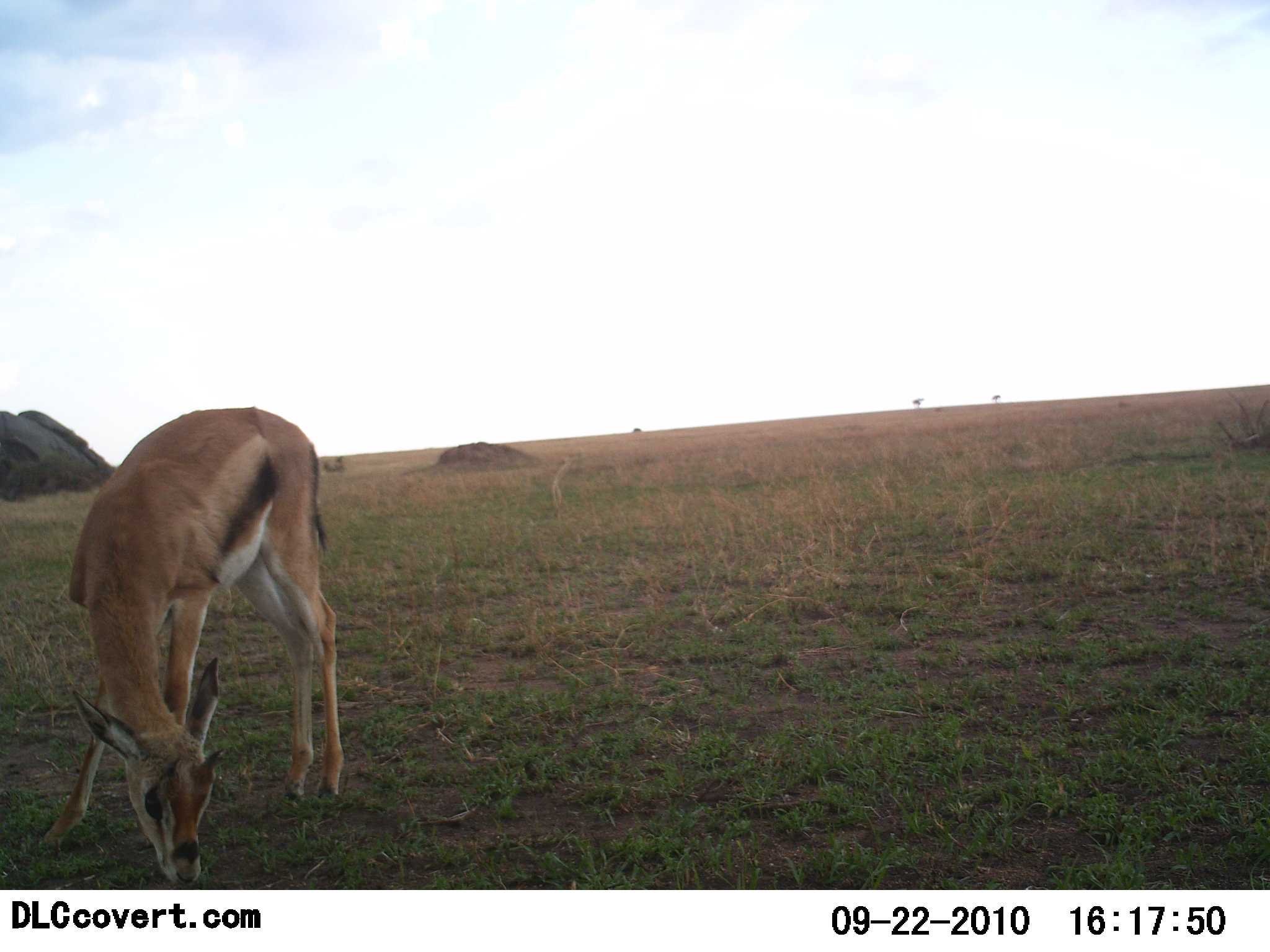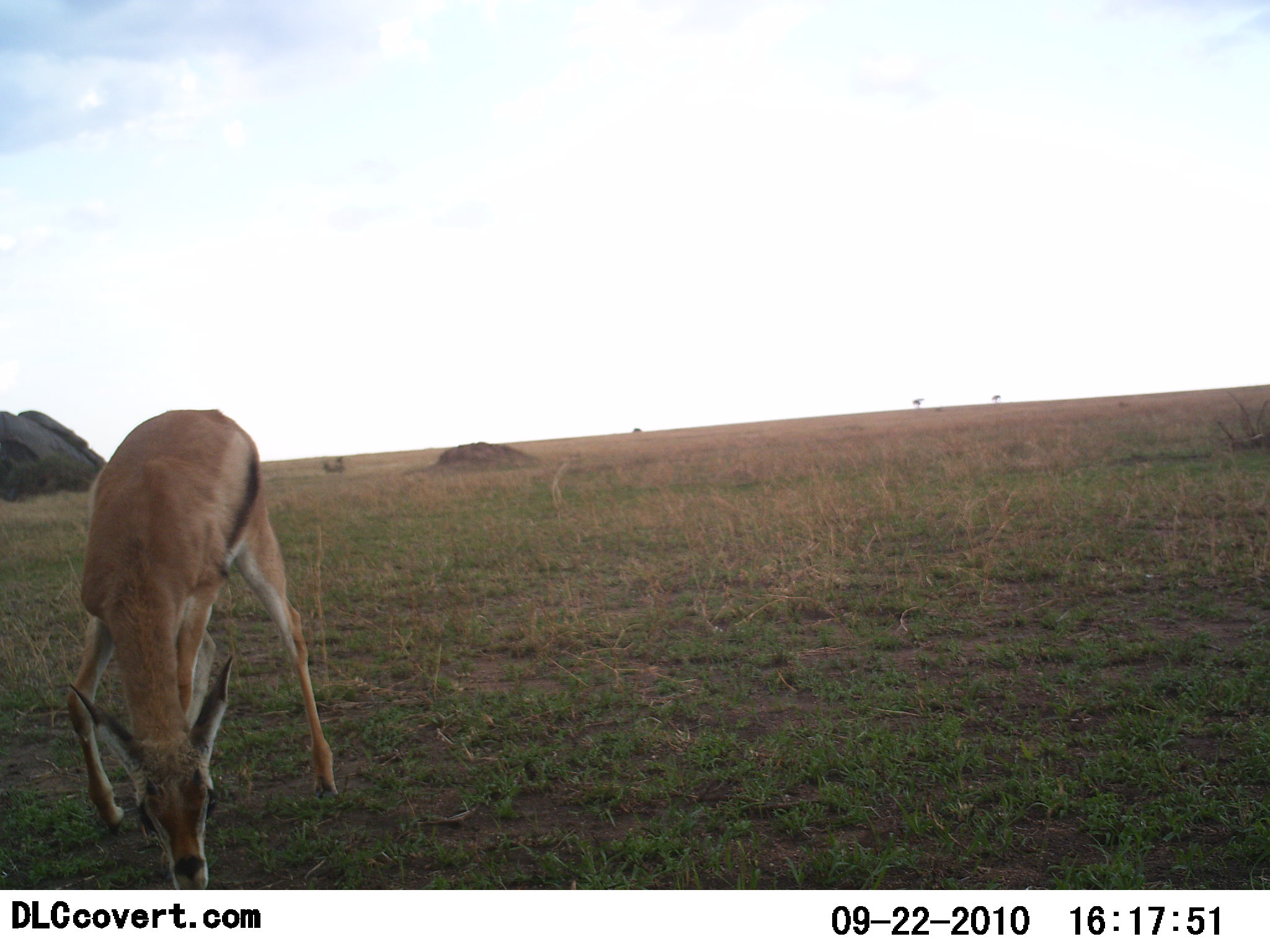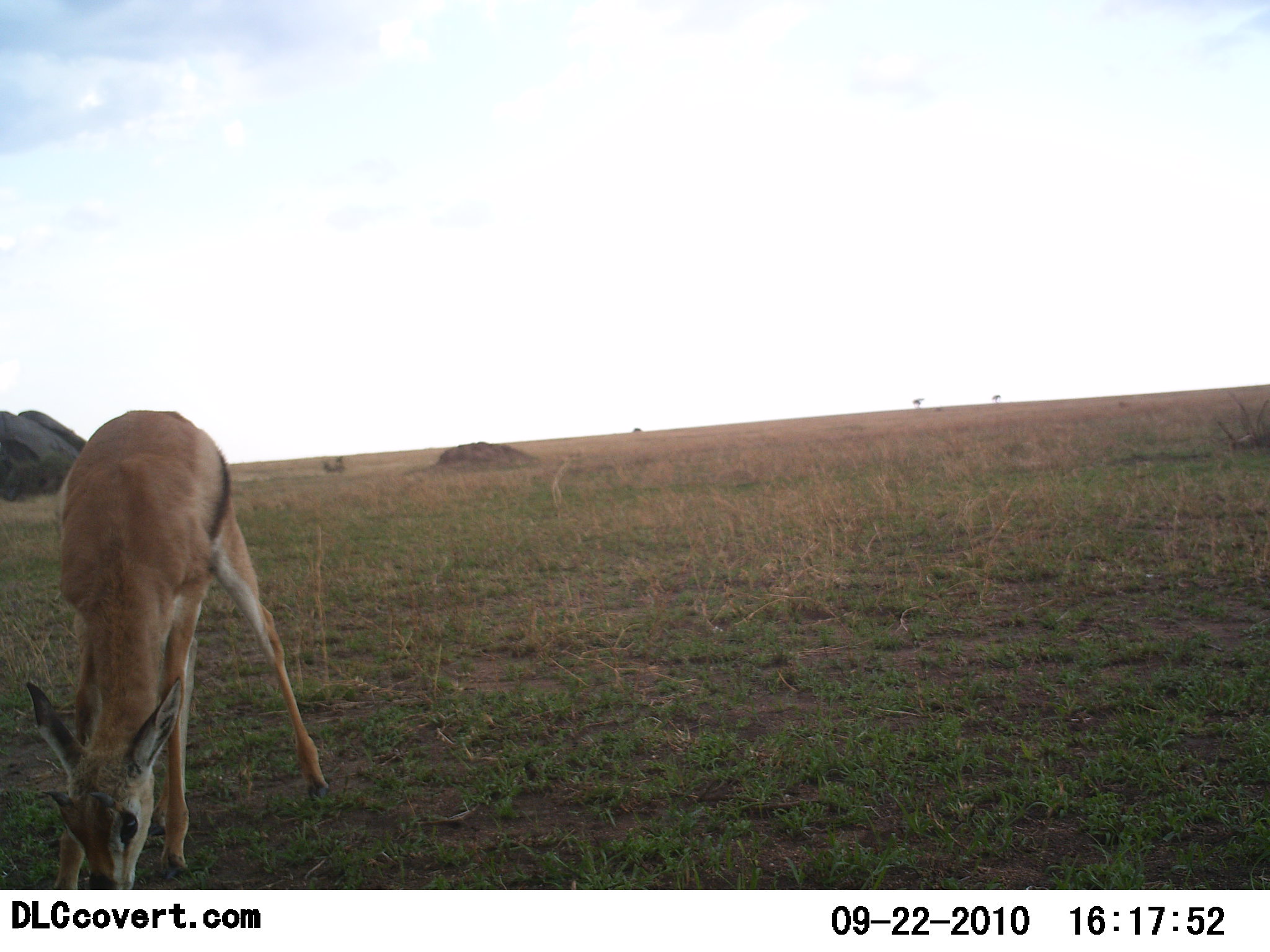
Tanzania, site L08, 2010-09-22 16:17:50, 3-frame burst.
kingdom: Animalia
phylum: Chordata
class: Mammalia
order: Artiodactyla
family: Bovidae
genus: Eudorcas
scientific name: Eudorcas thomsonii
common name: thomson's gazelle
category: gazellethomsons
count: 1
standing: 38%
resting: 0%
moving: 0%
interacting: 0%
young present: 19%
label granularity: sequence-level